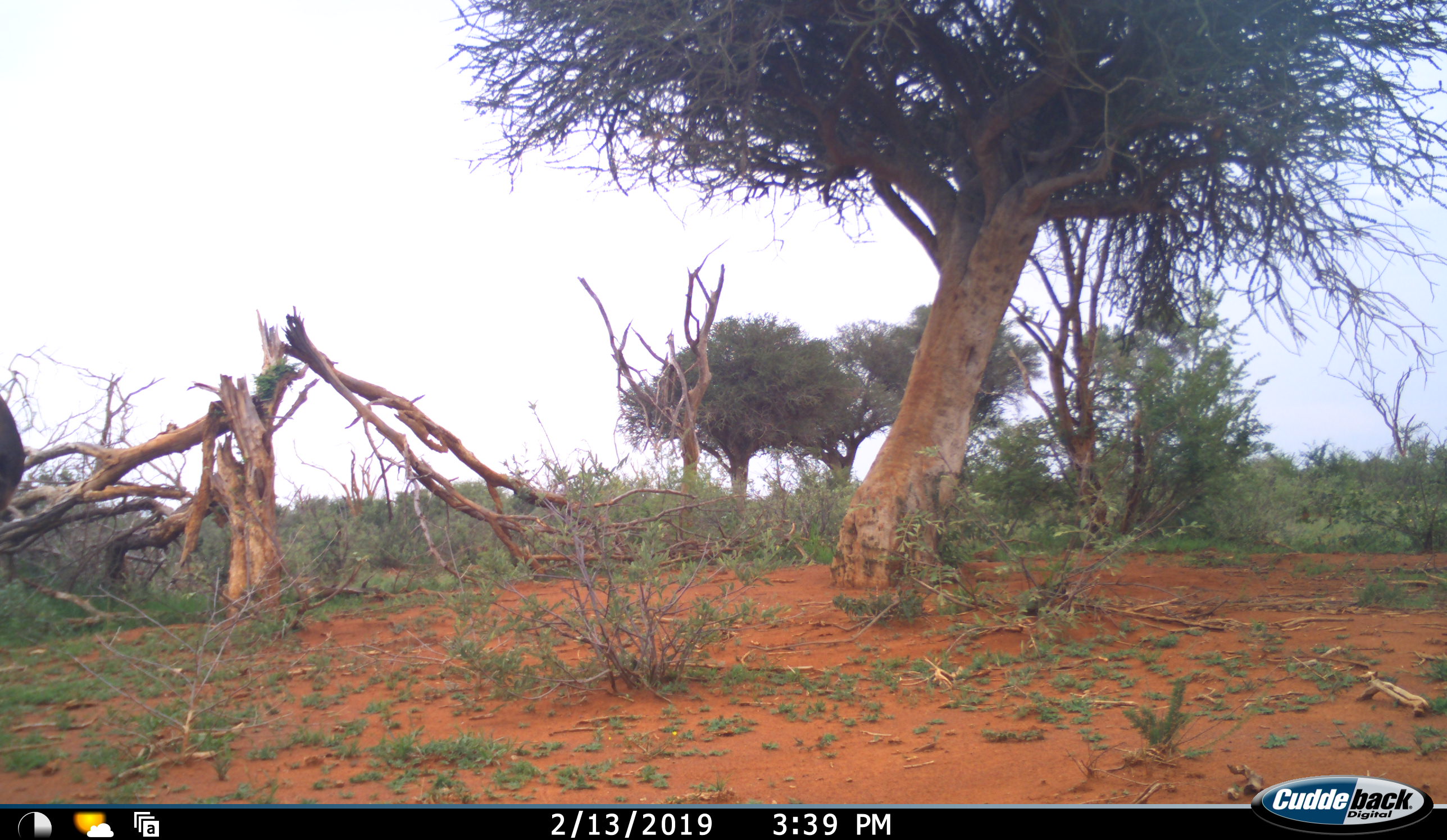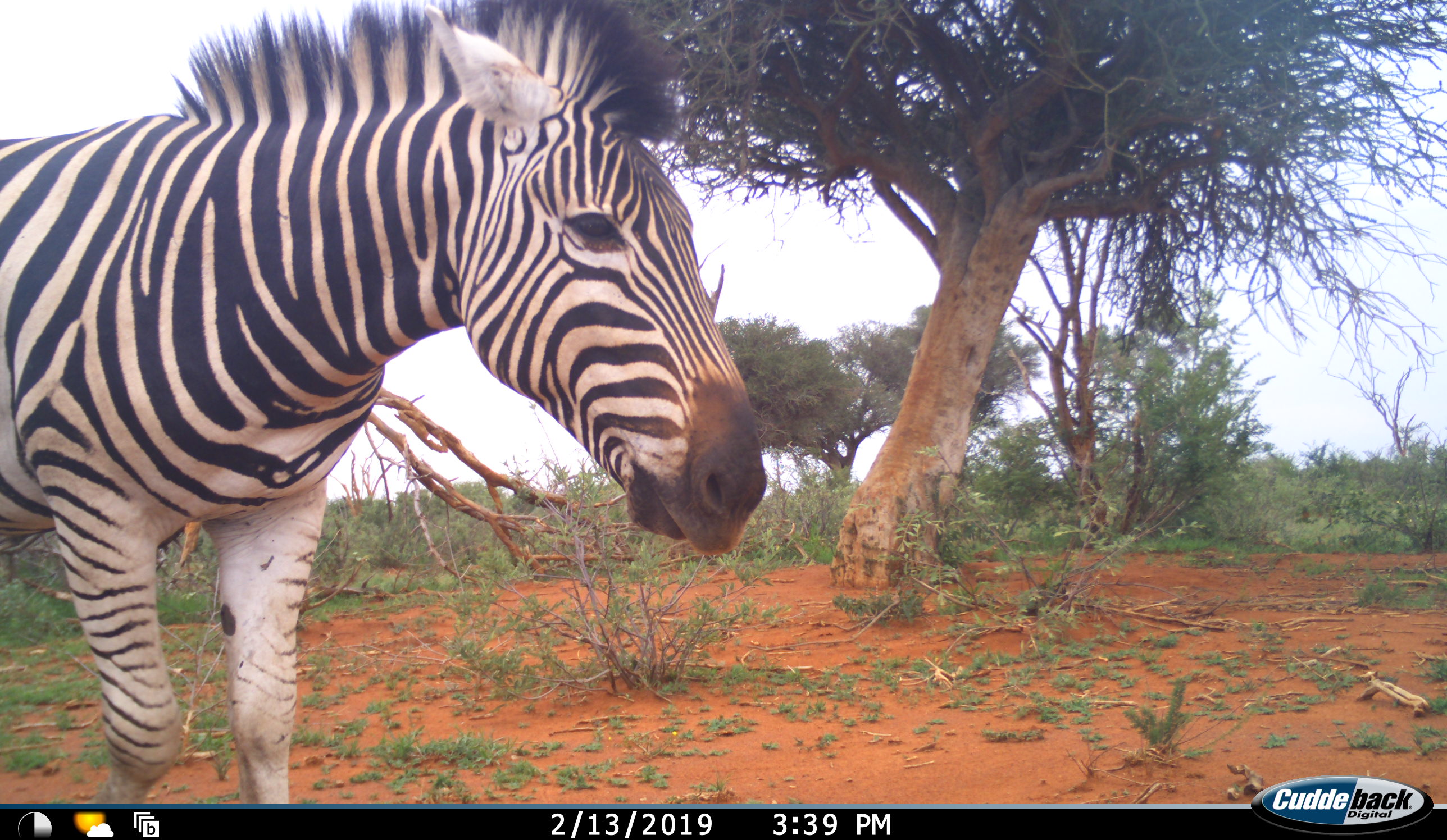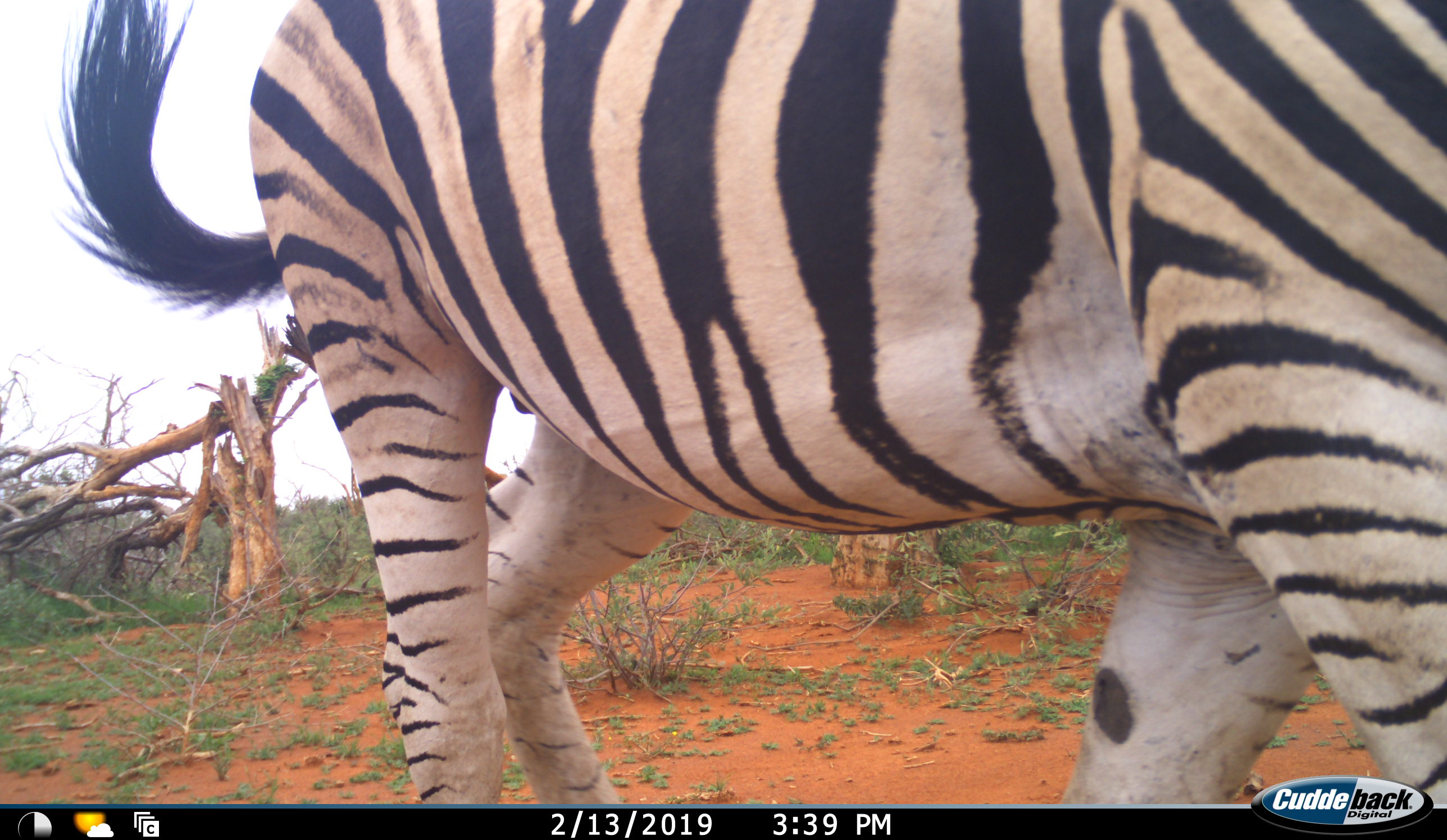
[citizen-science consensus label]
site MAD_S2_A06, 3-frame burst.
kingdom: Animalia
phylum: Chordata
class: Mammalia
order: Perissodactyla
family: Equidae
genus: Equus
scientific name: Equus quagga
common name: plains zebra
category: zebraplains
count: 1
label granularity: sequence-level